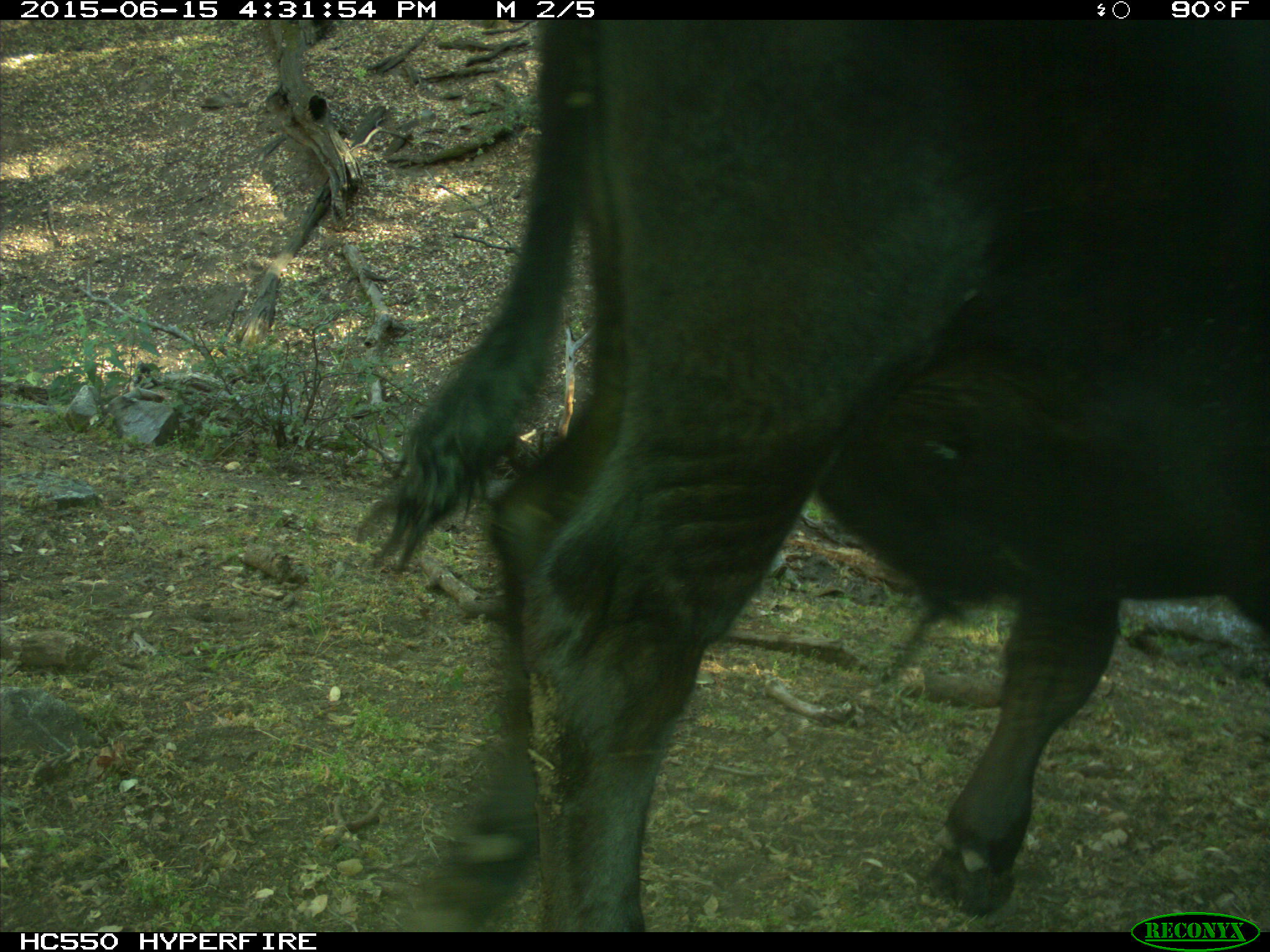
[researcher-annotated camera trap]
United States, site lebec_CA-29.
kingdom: Animalia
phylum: Chordata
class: Mammalia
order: Artiodactyla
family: Bovidae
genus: Bos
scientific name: Bos taurus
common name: domestic cow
Bos taurus (domestic cow).